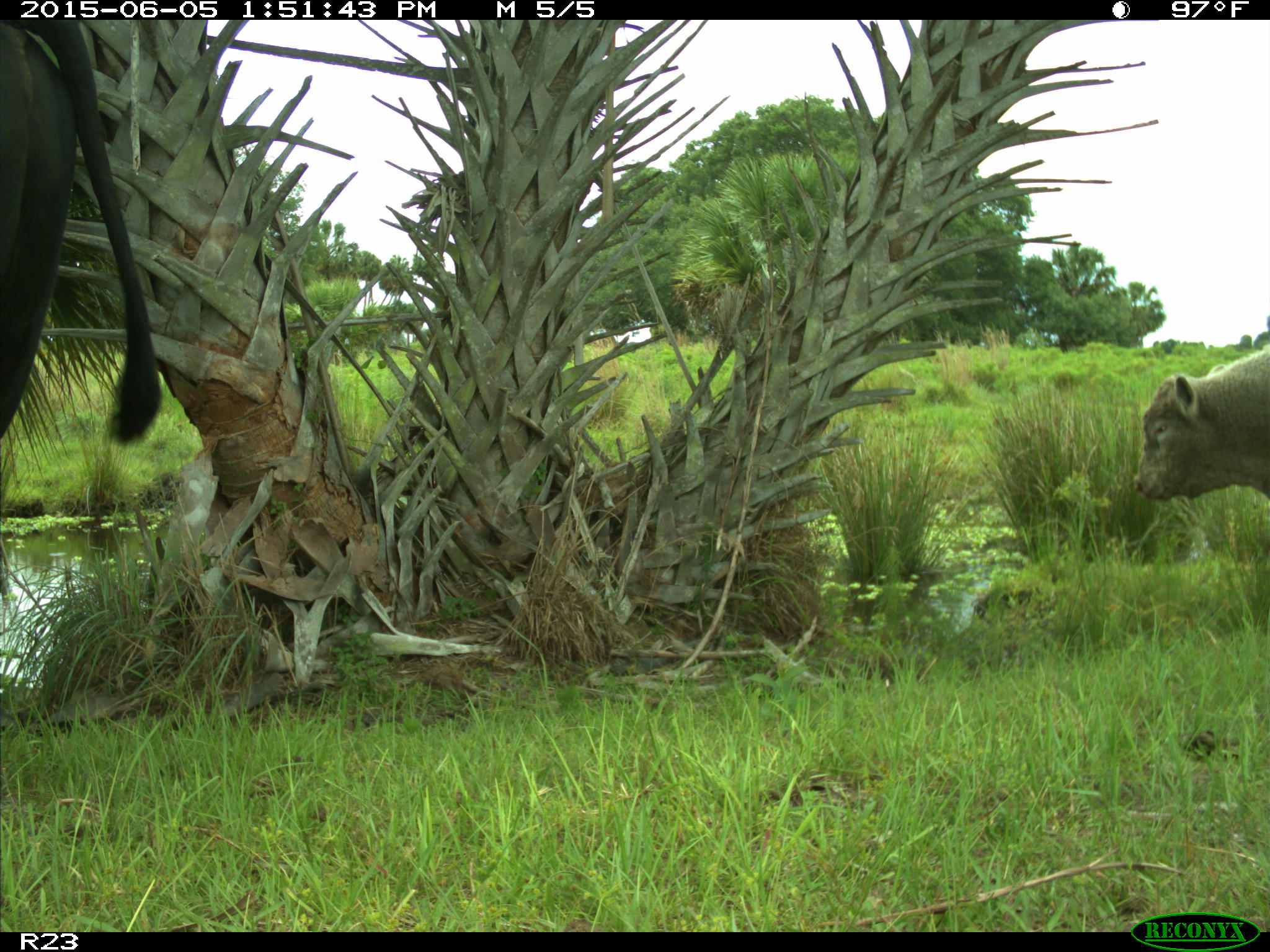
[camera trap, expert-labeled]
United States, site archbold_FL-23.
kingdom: Animalia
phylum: Chordata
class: Mammalia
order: Artiodactyla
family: Suidae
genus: Sus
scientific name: Sus scrofa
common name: wild boar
Sus scrofa (wild boar).